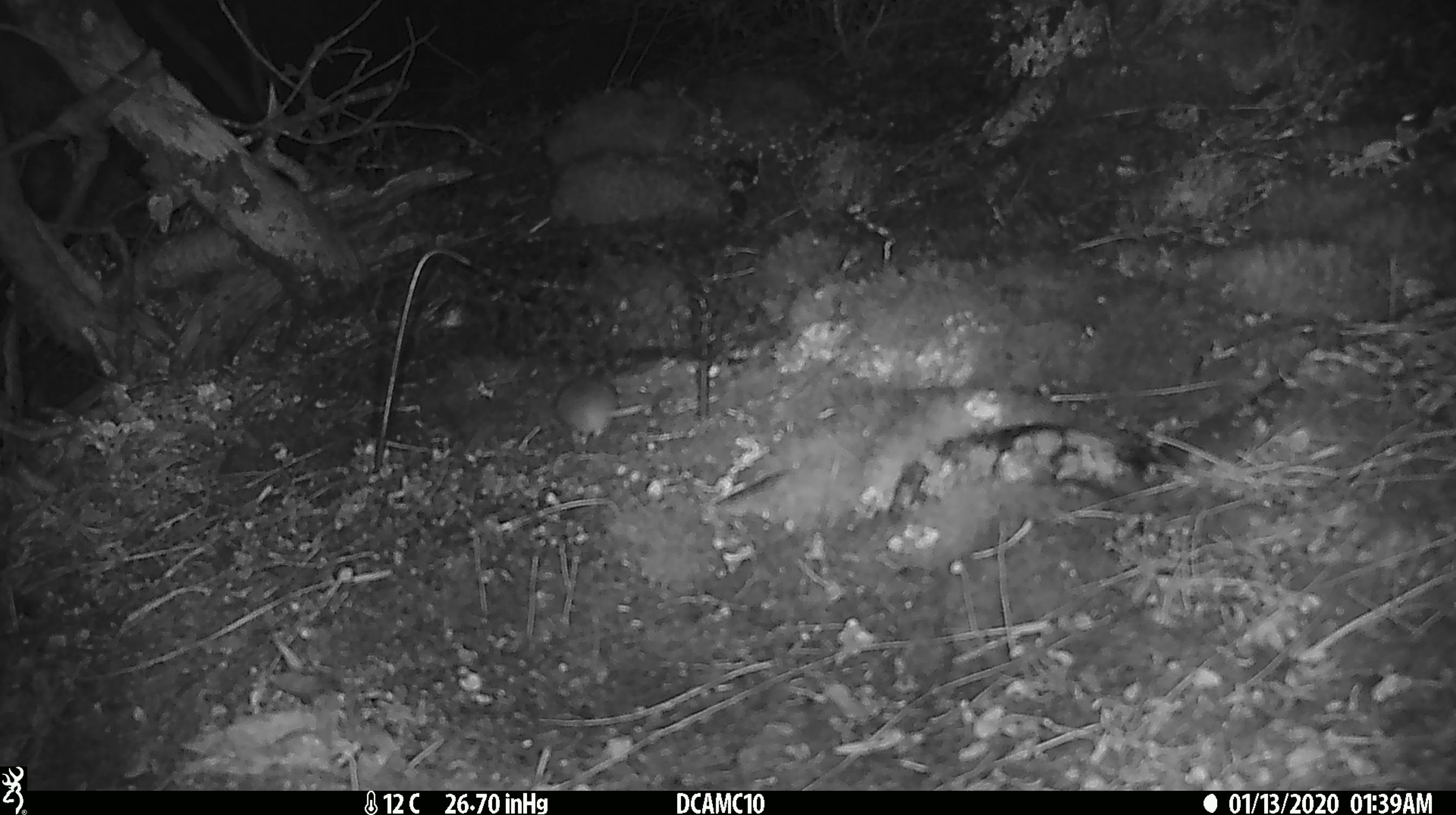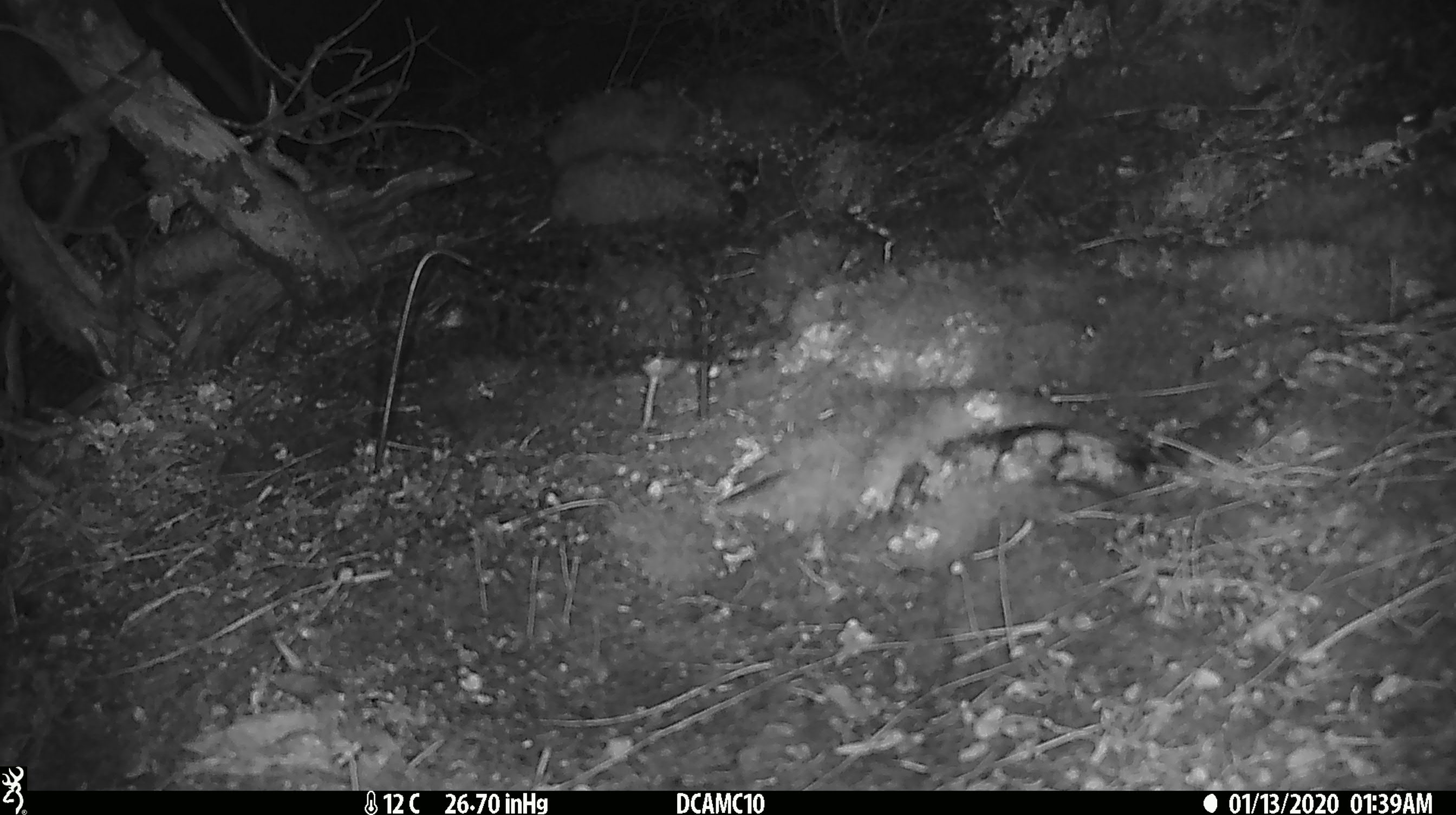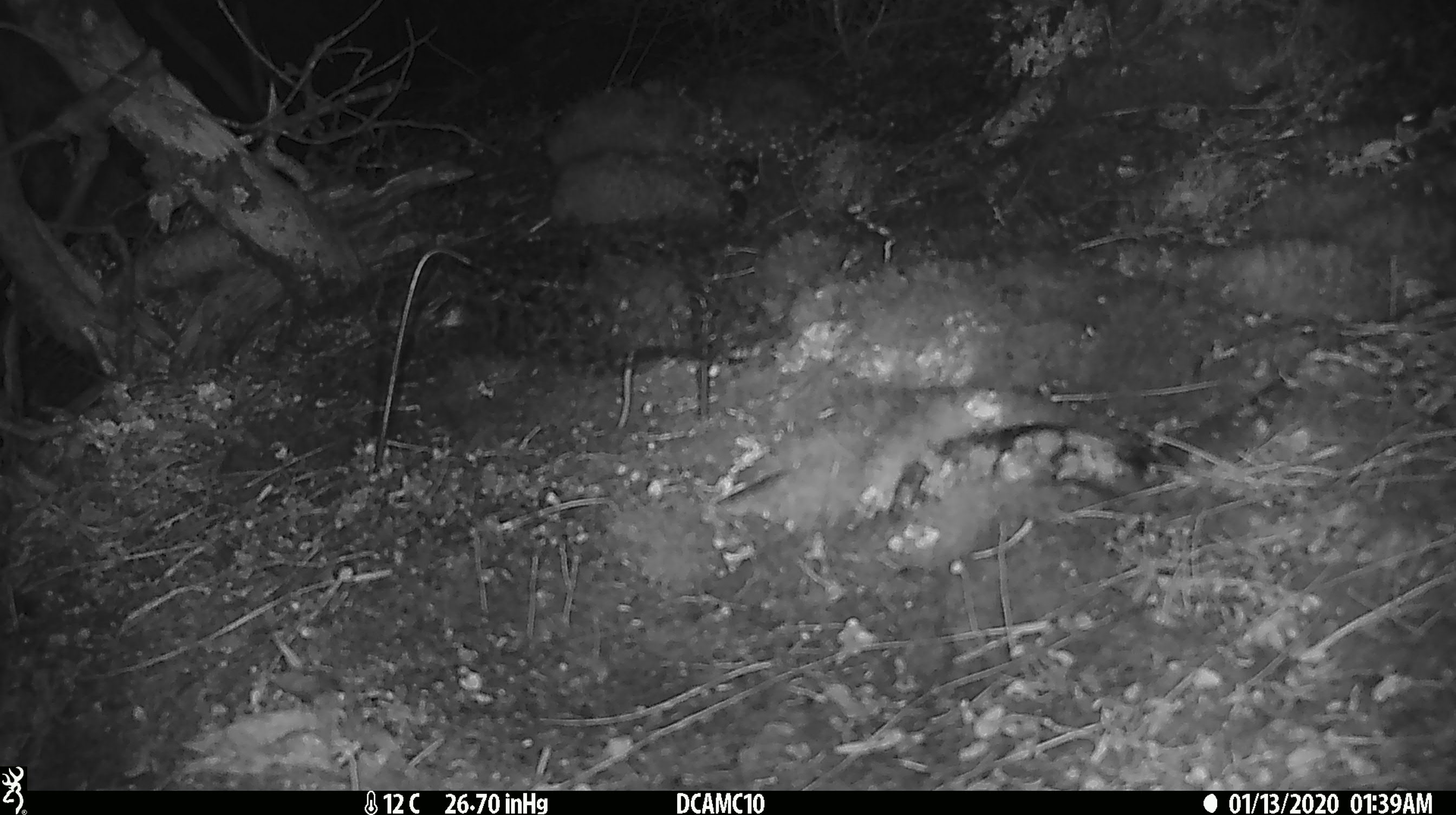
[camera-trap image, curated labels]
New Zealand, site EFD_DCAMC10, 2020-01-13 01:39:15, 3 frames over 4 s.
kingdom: Animalia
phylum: Chordata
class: Mammalia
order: Rodentia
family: Muridae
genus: Mus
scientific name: Mus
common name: mouse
Mouse (Mus).